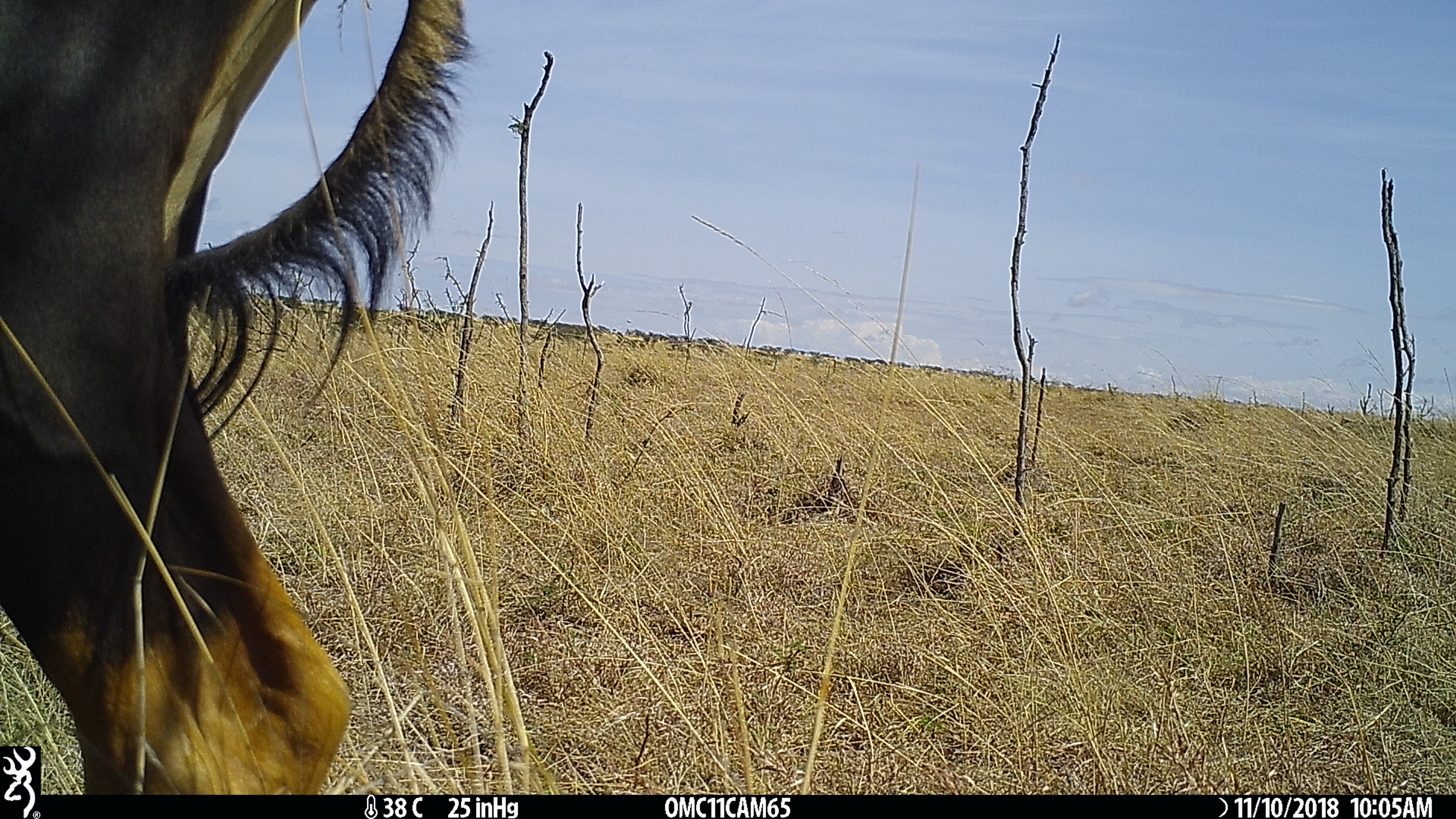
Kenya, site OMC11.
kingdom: Animalia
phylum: Chordata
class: Mammalia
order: Artiodactyla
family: Bovidae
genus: Damaliscus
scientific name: Damaliscus lunatus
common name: topi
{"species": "topi (Damaliscus lunatus)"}